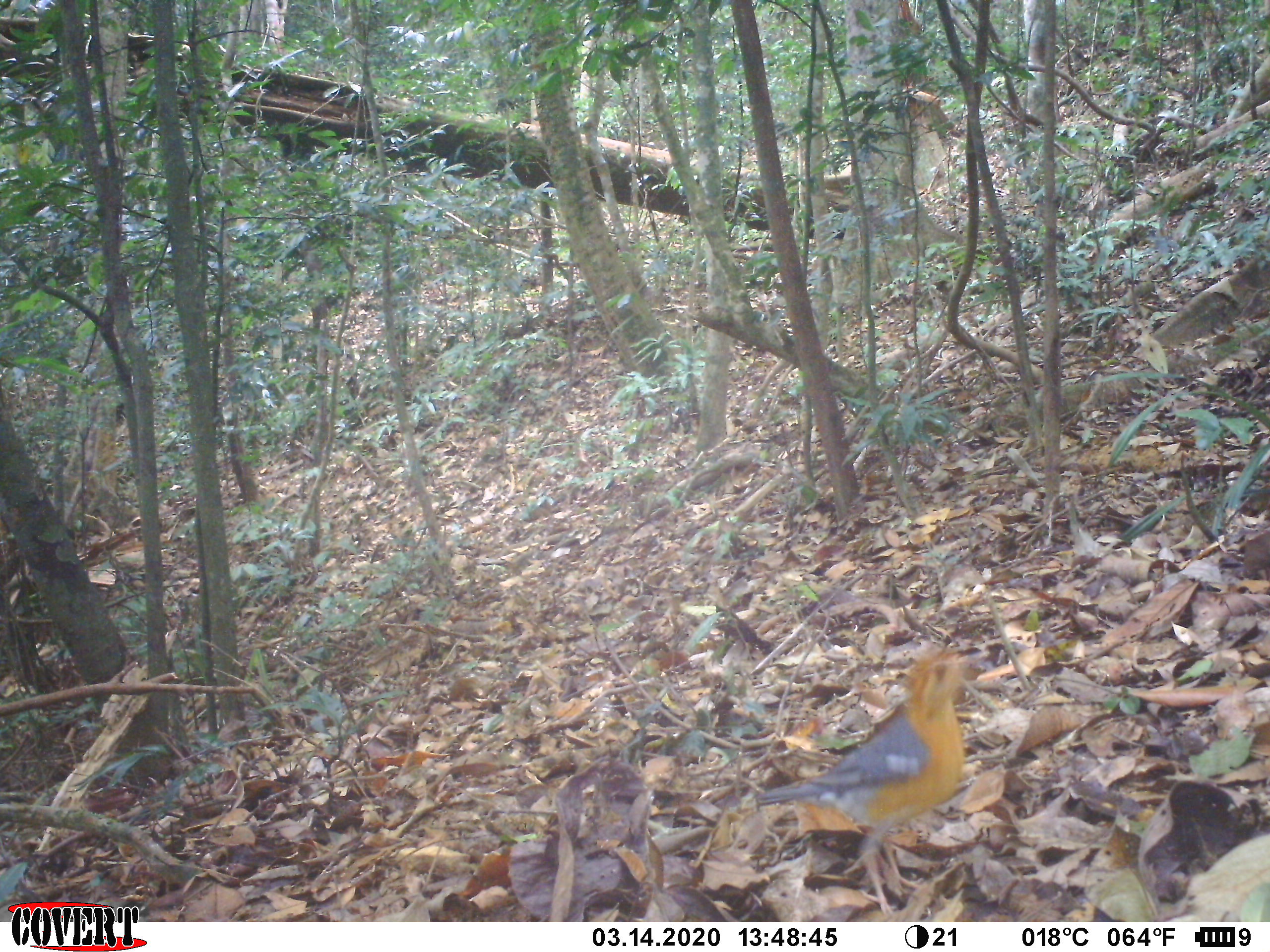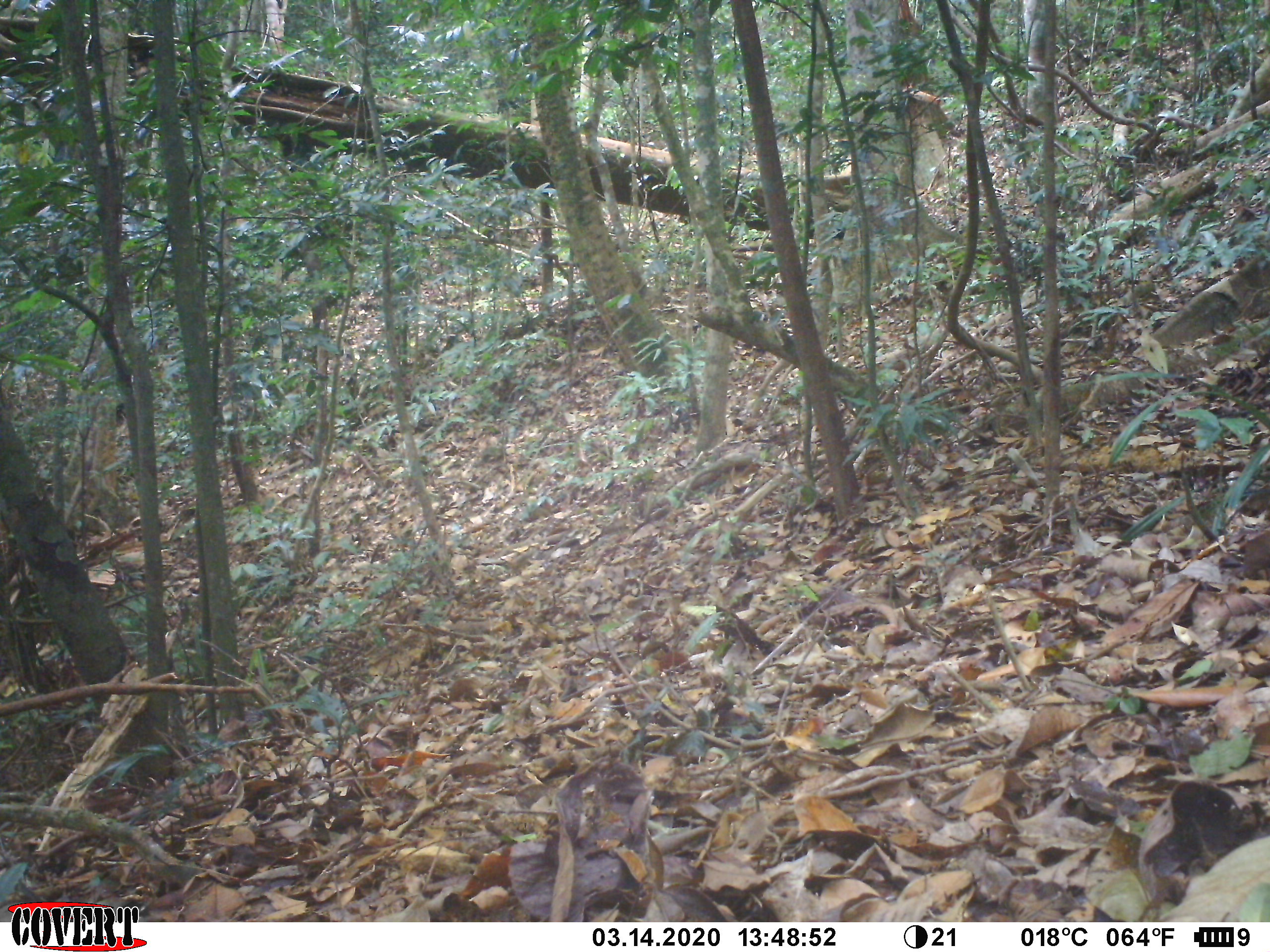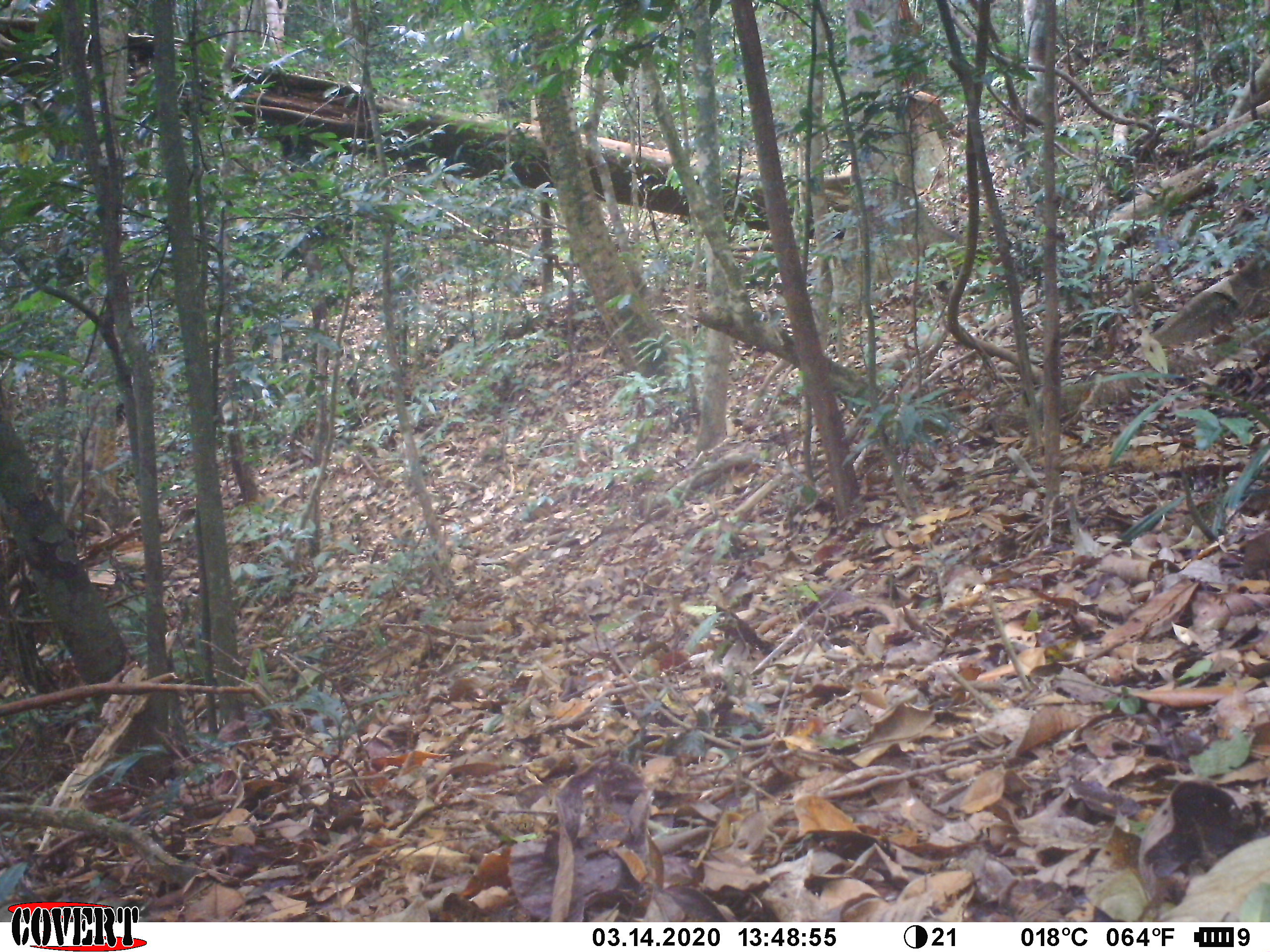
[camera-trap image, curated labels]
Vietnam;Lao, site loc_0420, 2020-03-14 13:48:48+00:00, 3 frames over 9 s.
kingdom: Animalia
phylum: Chordata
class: Aves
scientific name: Aves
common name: bird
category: unidentified bird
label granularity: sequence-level